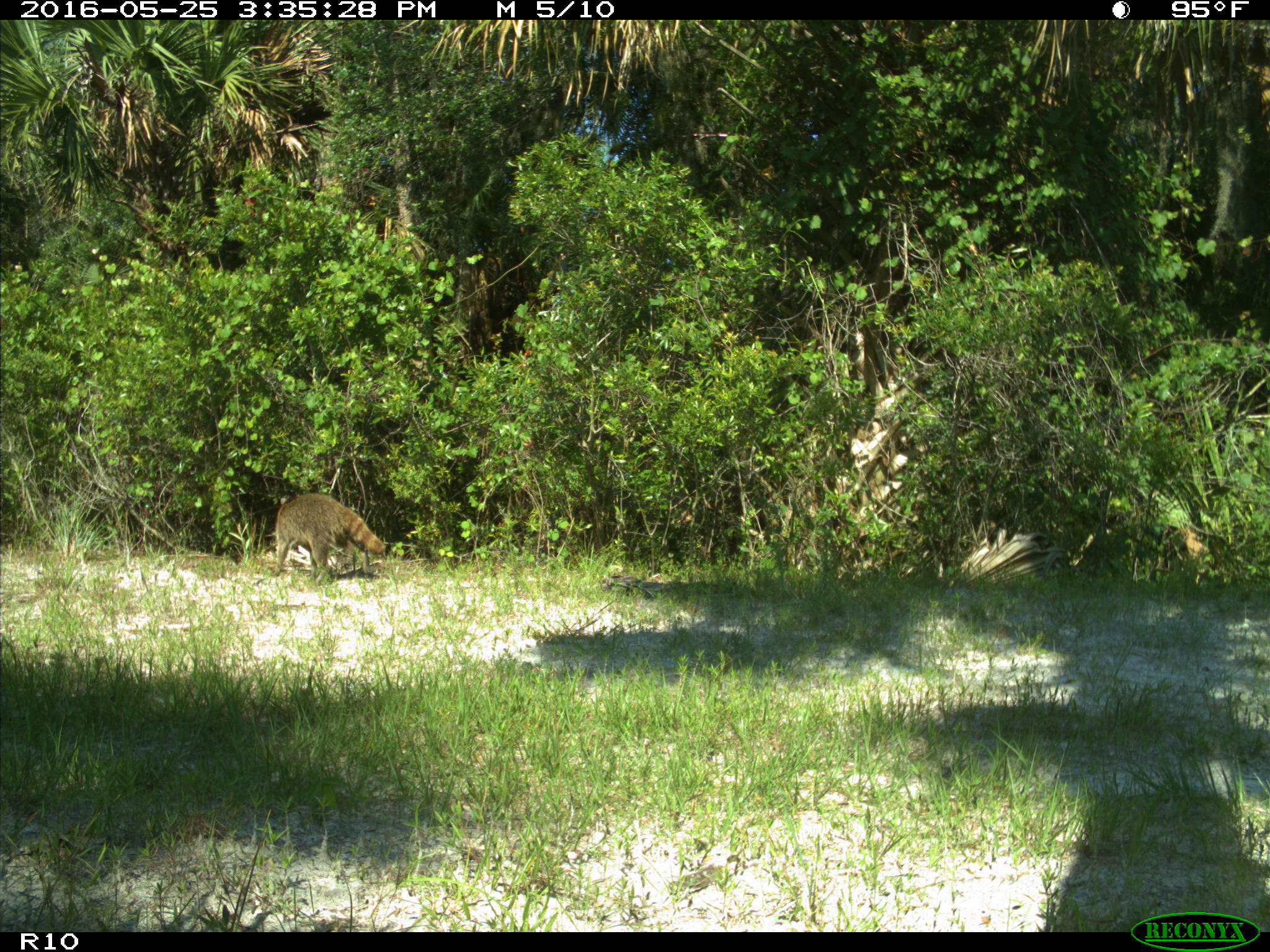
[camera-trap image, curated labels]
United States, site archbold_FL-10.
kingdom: Animalia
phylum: Chordata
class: Mammalia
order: Carnivora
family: Procyonidae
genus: Procyon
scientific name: Procyon lotor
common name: common raccoon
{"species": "Procyon lotor (common raccoon)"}